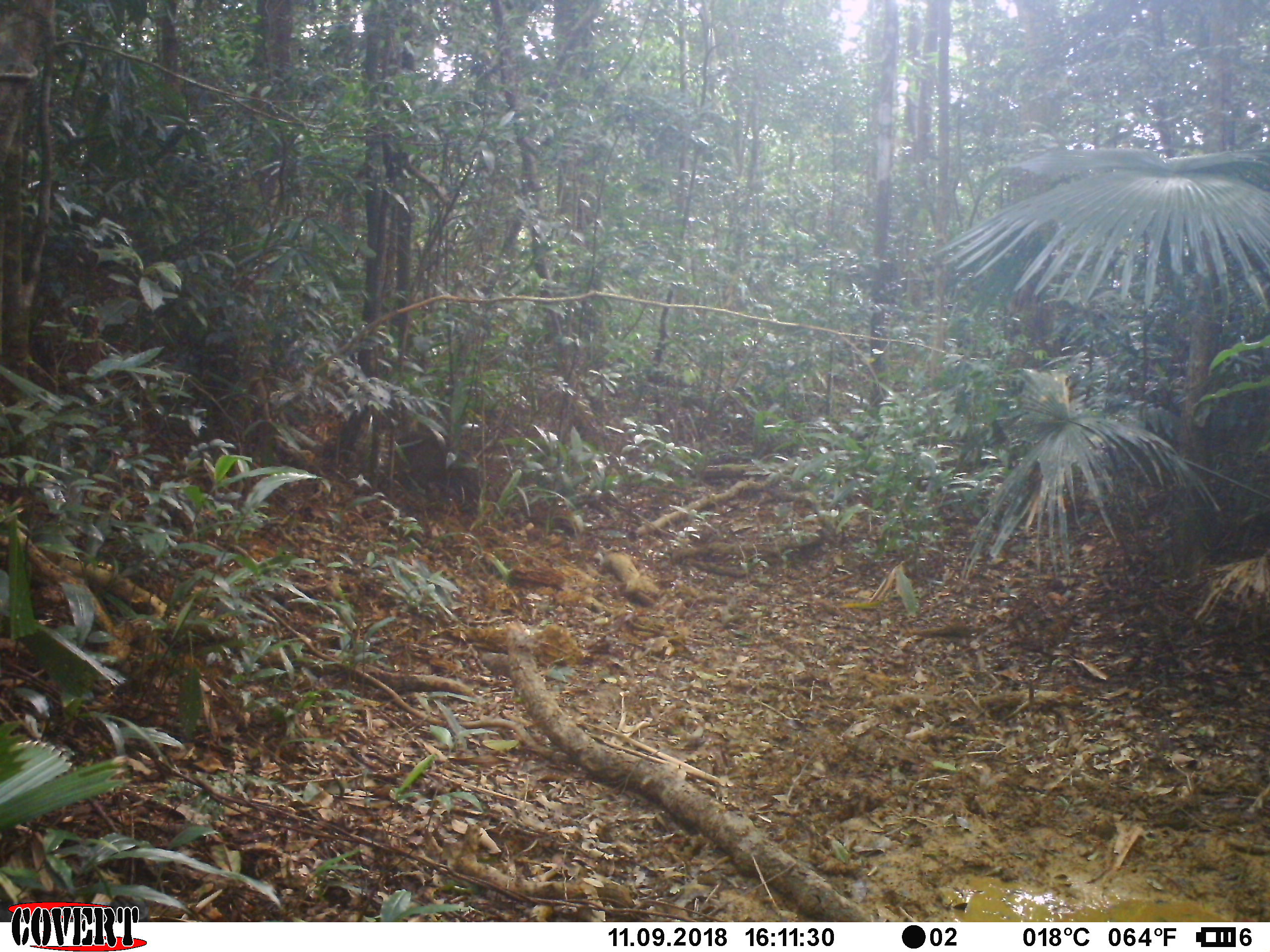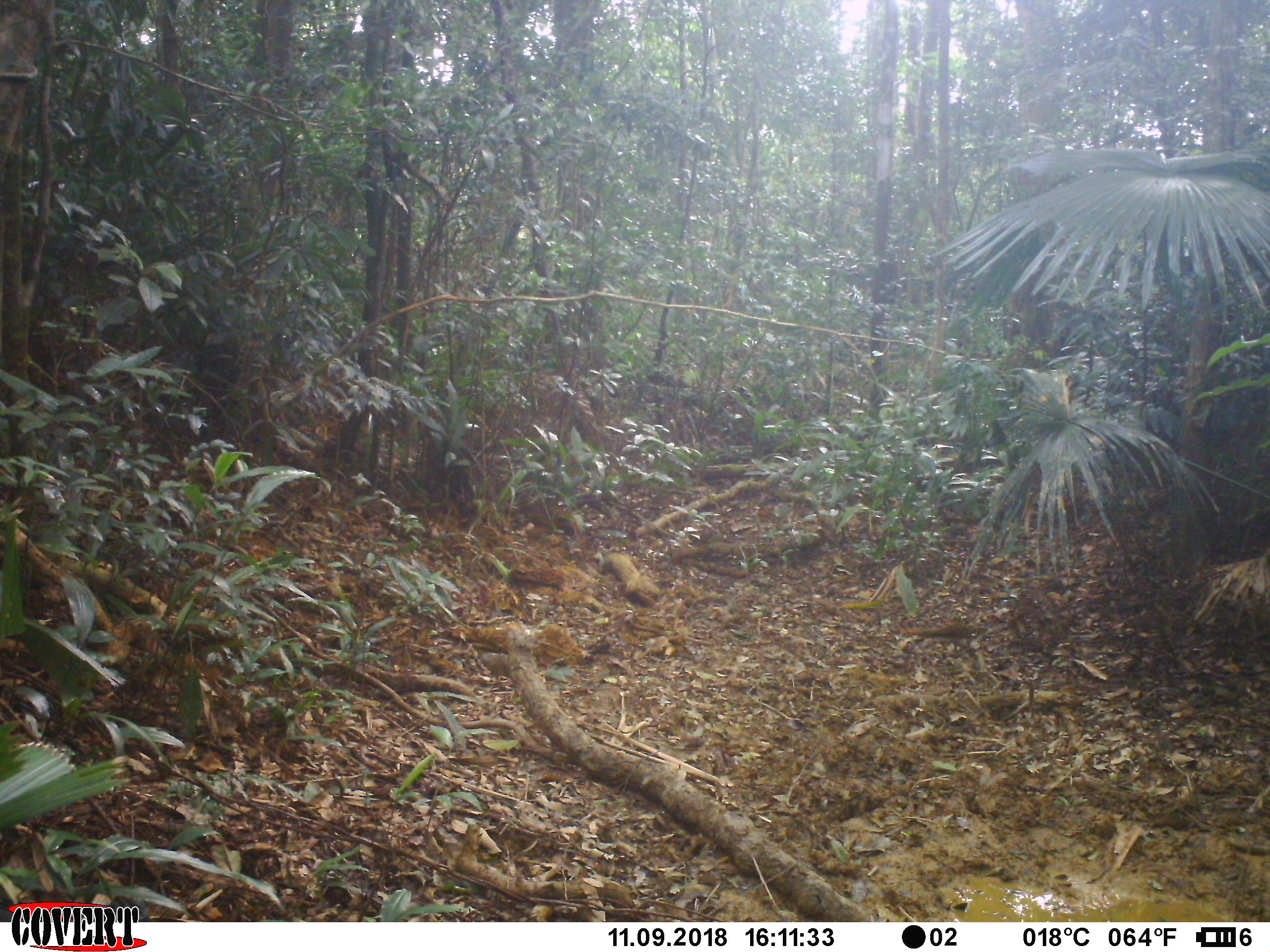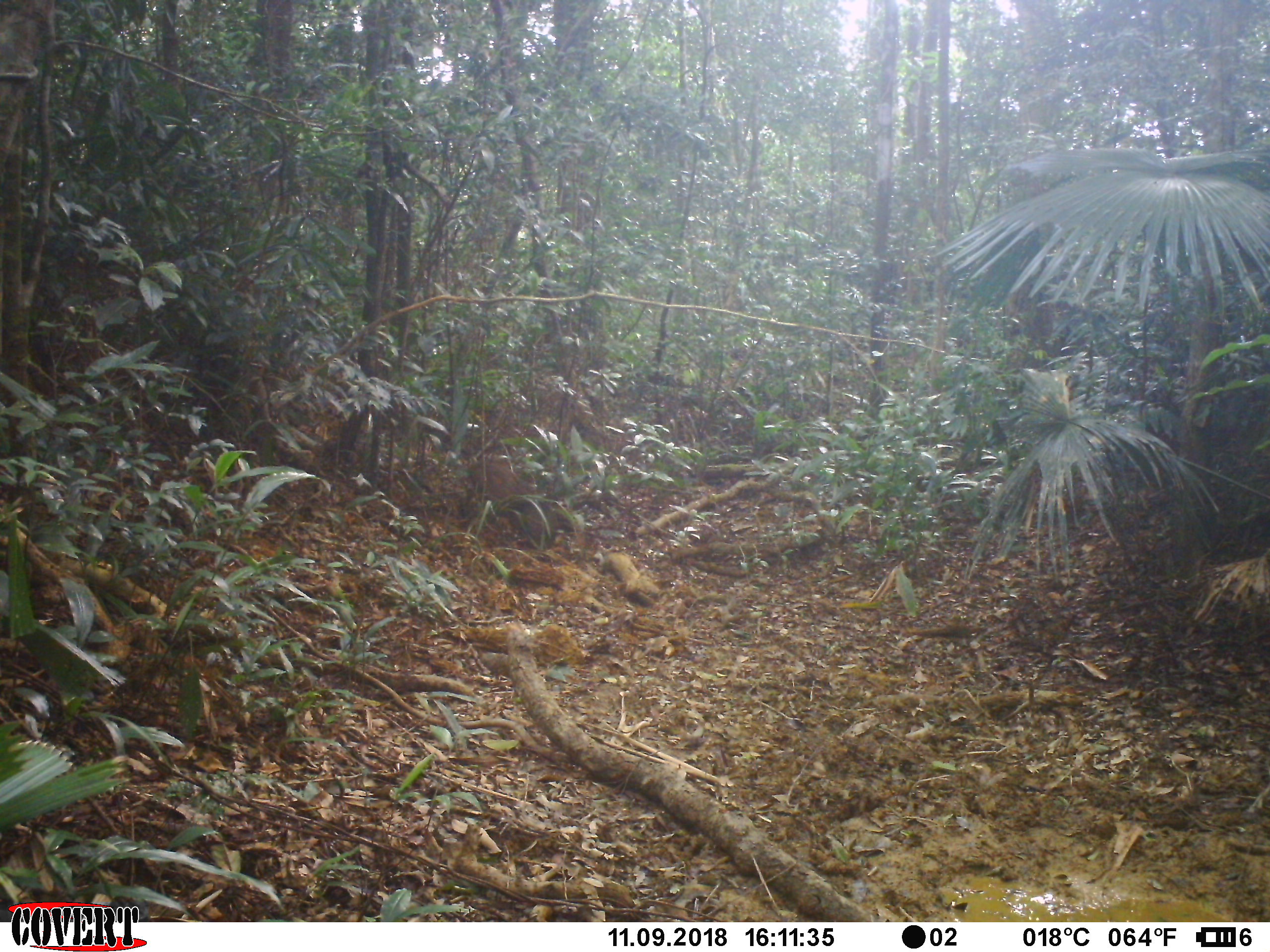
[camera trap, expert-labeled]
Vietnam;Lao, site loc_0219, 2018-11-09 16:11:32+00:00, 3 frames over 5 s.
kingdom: Animalia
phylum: Chordata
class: Mammalia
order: Artiodactyla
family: Suidae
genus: Sus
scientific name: Sus scrofa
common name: eurasian wild pig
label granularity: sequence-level